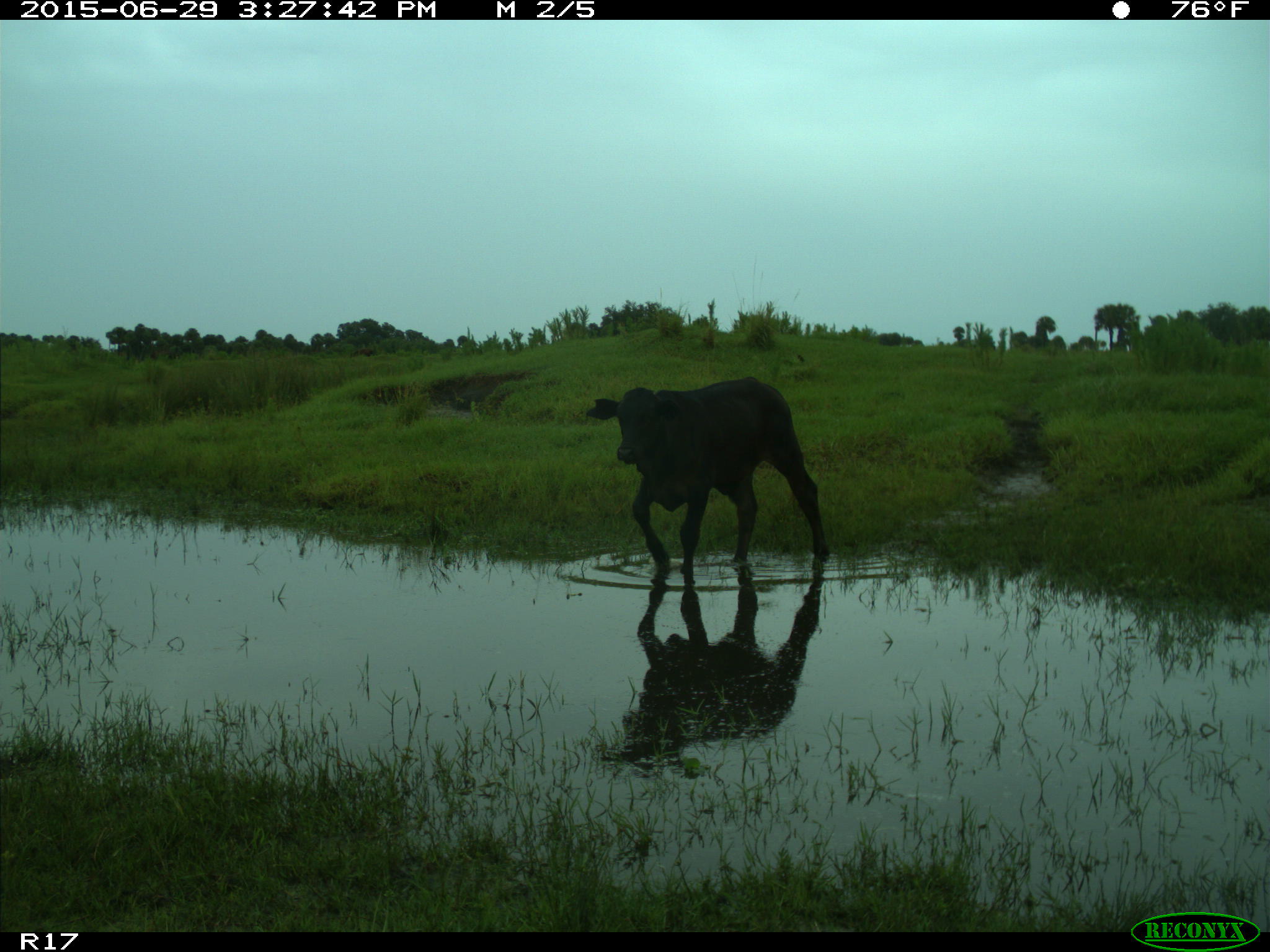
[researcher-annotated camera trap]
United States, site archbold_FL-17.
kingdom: Animalia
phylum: Chordata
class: Mammalia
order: Artiodactyla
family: Bovidae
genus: Bos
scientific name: Bos taurus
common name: domestic cow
Bos taurus (domestic cow).